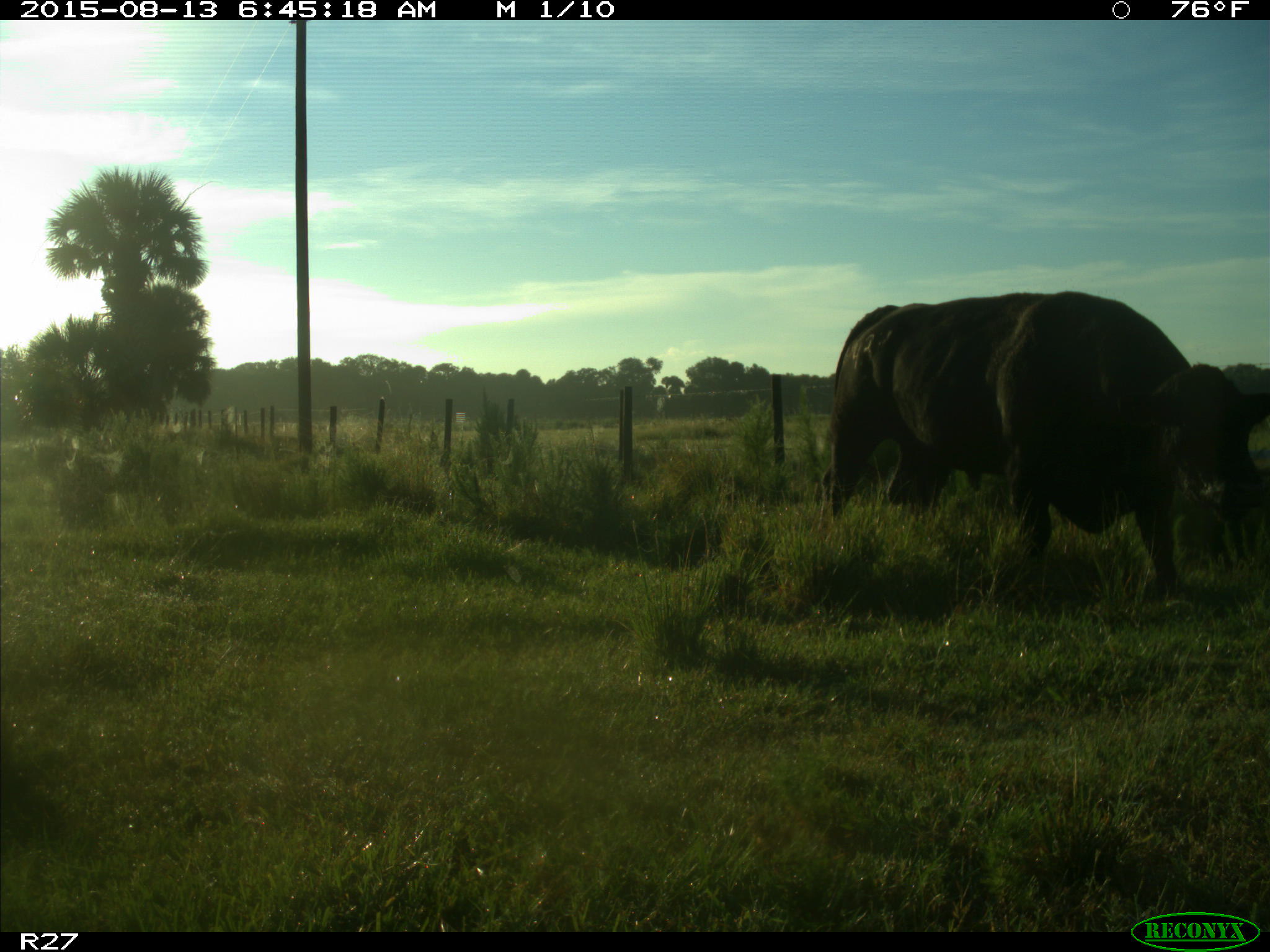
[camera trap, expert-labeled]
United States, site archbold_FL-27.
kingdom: Animalia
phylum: Chordata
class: Mammalia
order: Artiodactyla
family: Bovidae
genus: Bos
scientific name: Bos taurus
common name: domestic cow